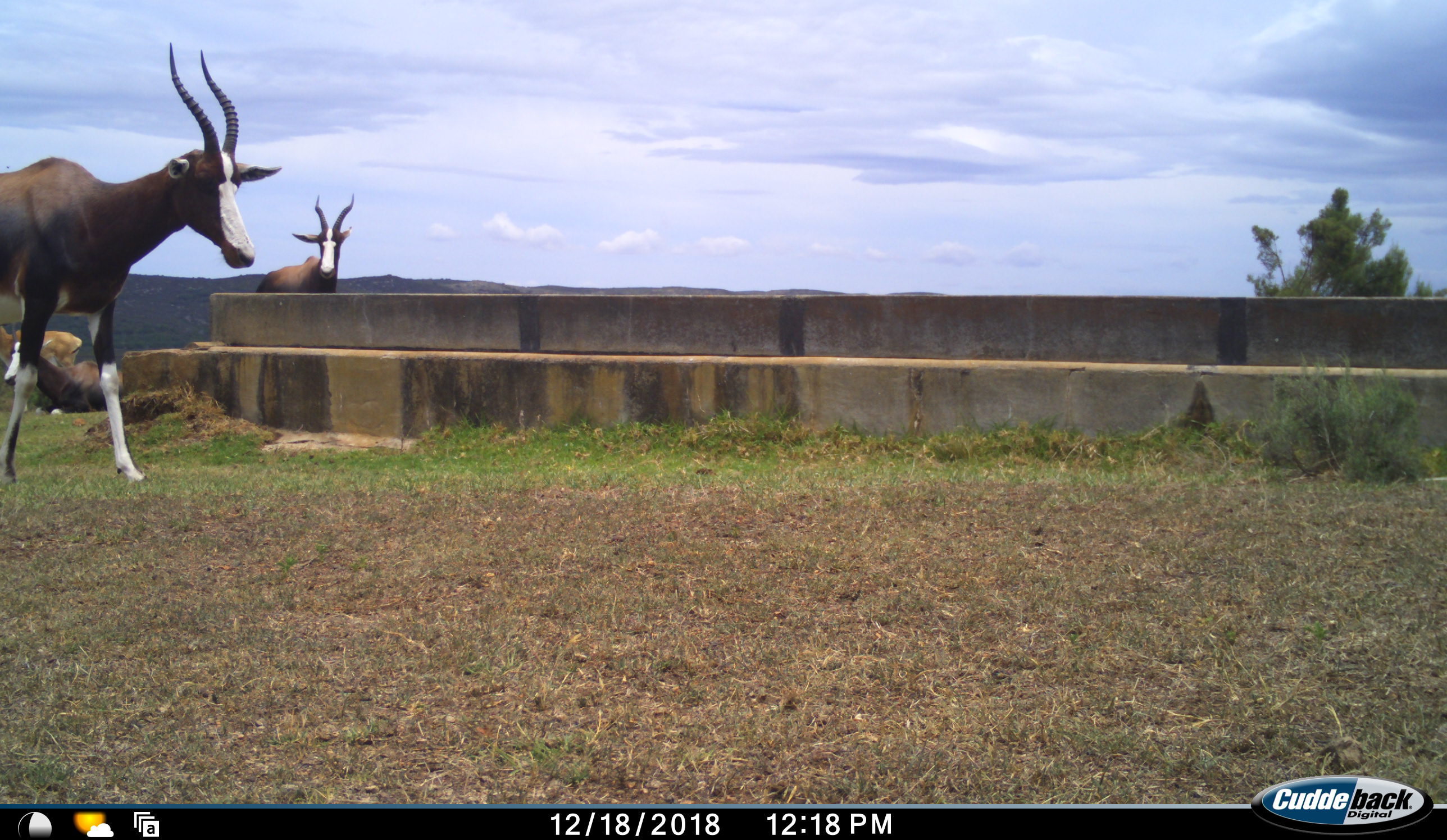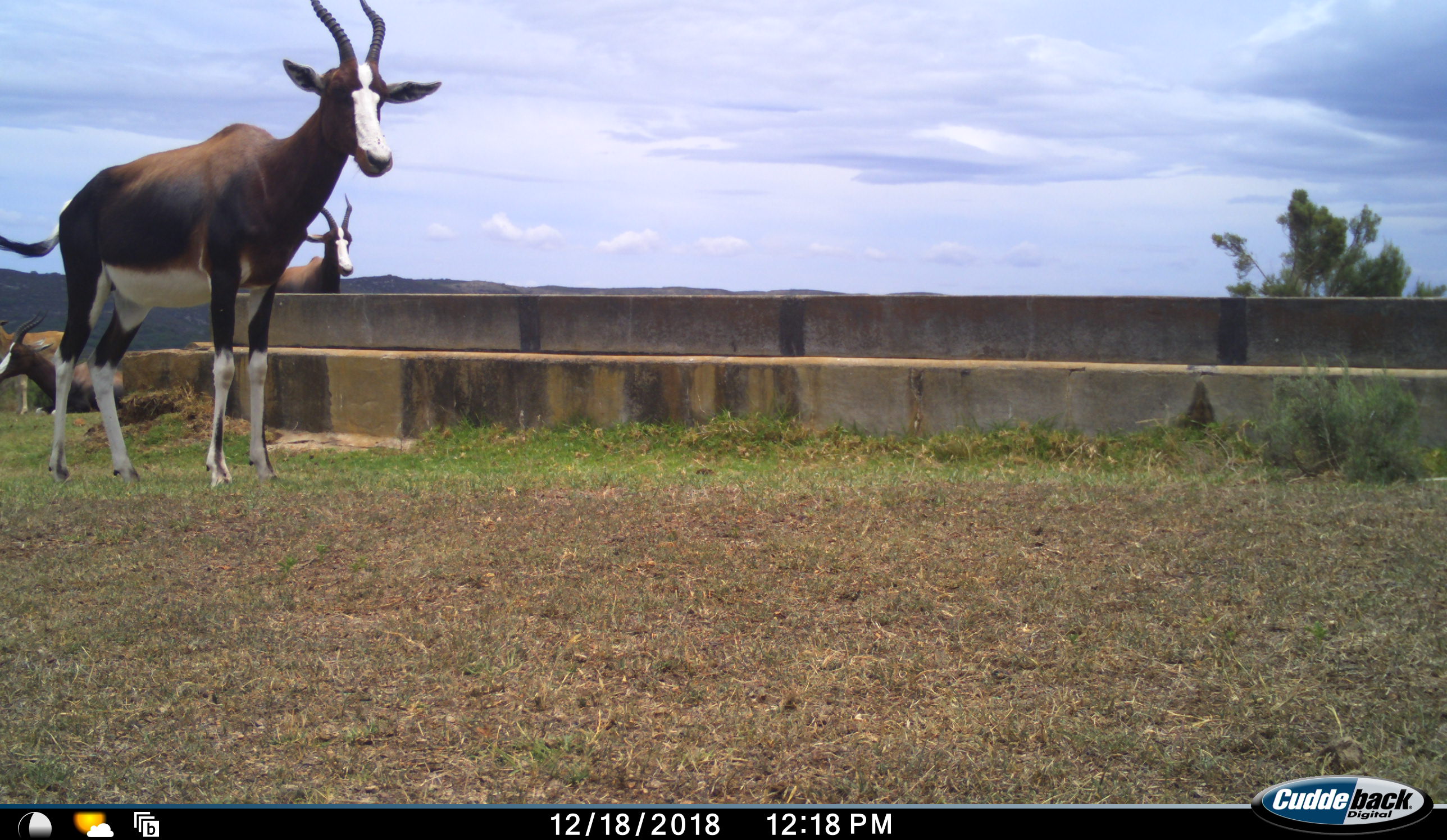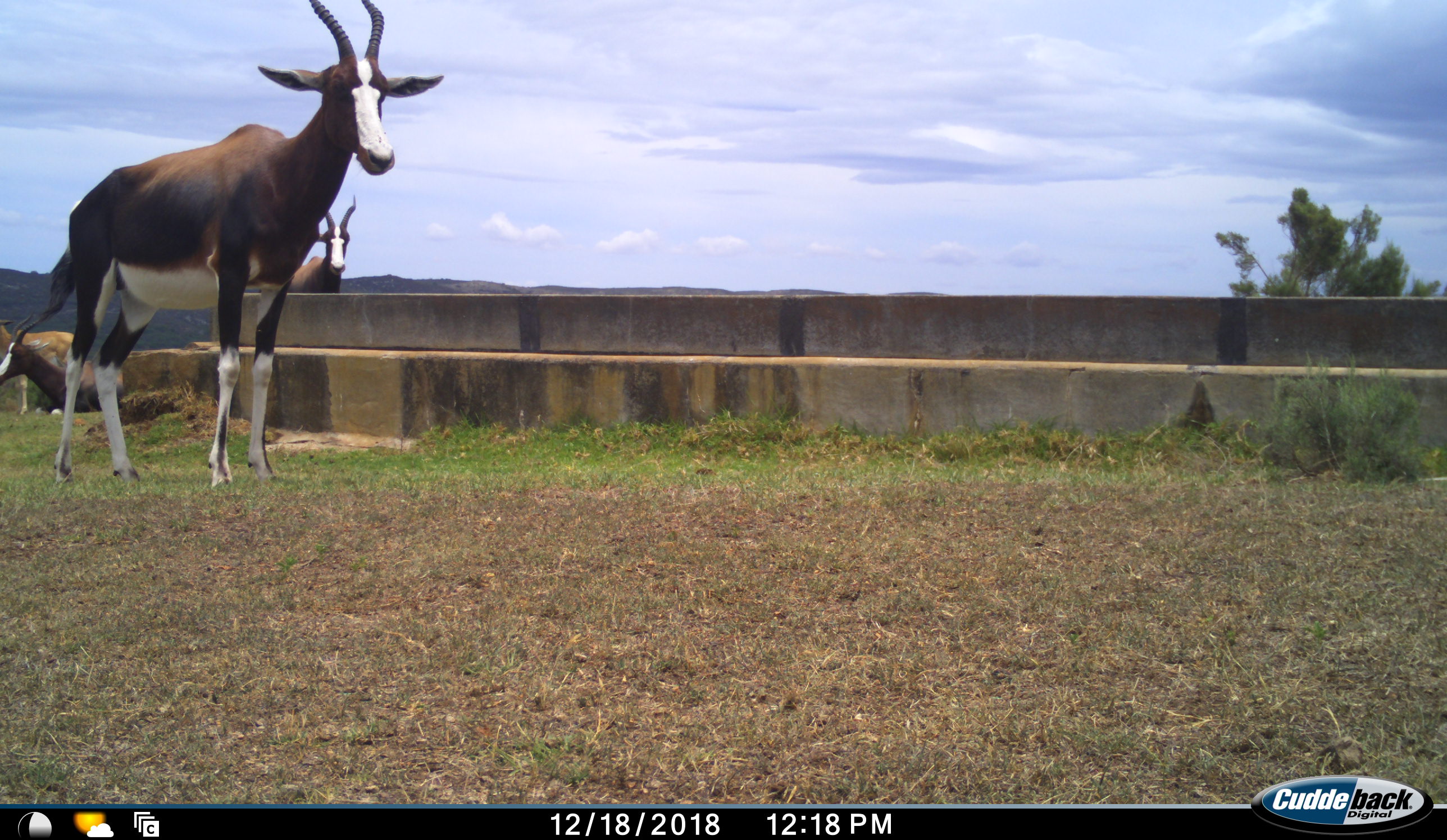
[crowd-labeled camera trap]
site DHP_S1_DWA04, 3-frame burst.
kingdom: Animalia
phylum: Chordata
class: Mammalia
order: Artiodactyla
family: Bovidae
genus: Damaliscus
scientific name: Damaliscus pygargus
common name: bontebok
Bontebok (Damaliscus pygargus), count 4. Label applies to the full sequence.